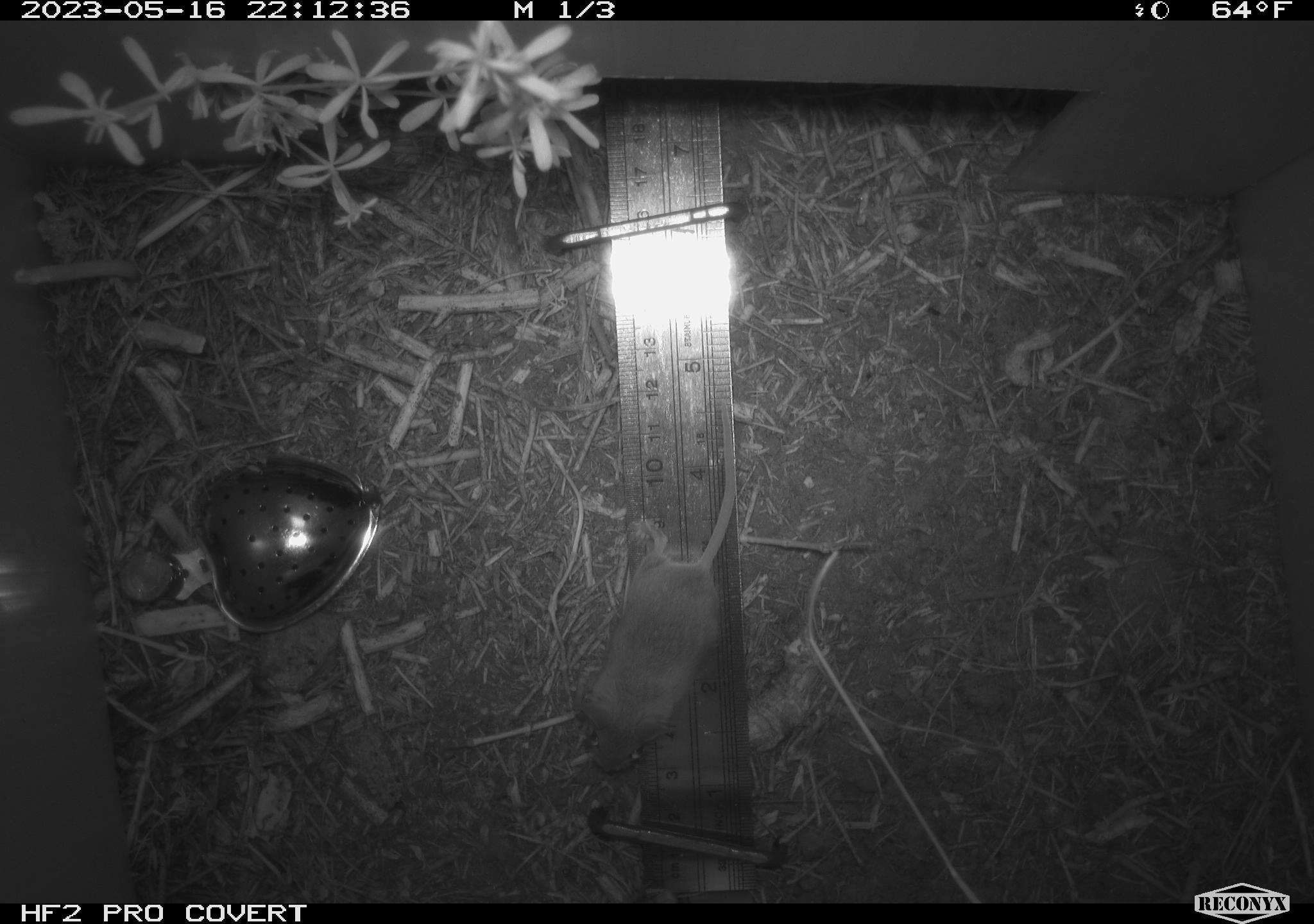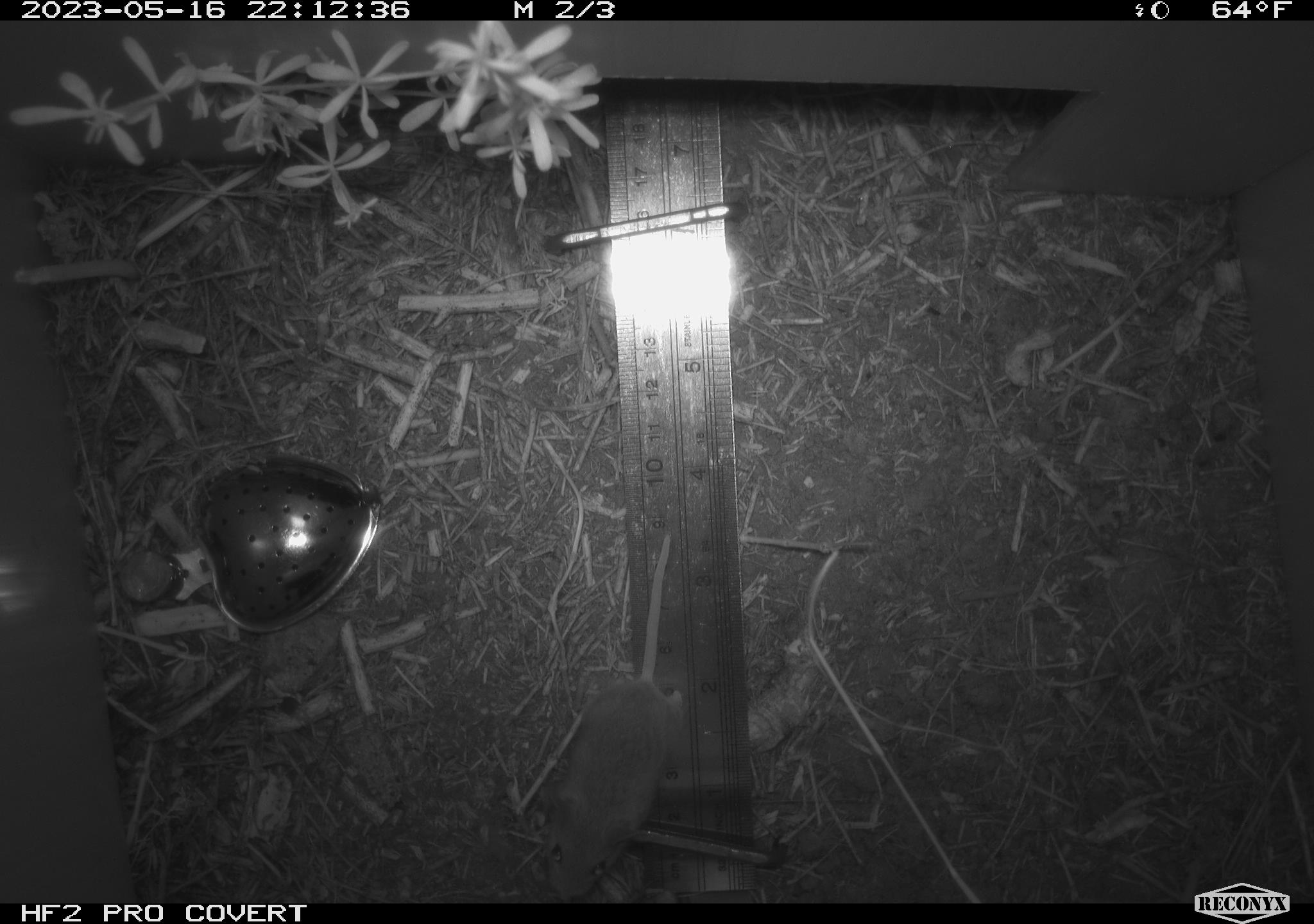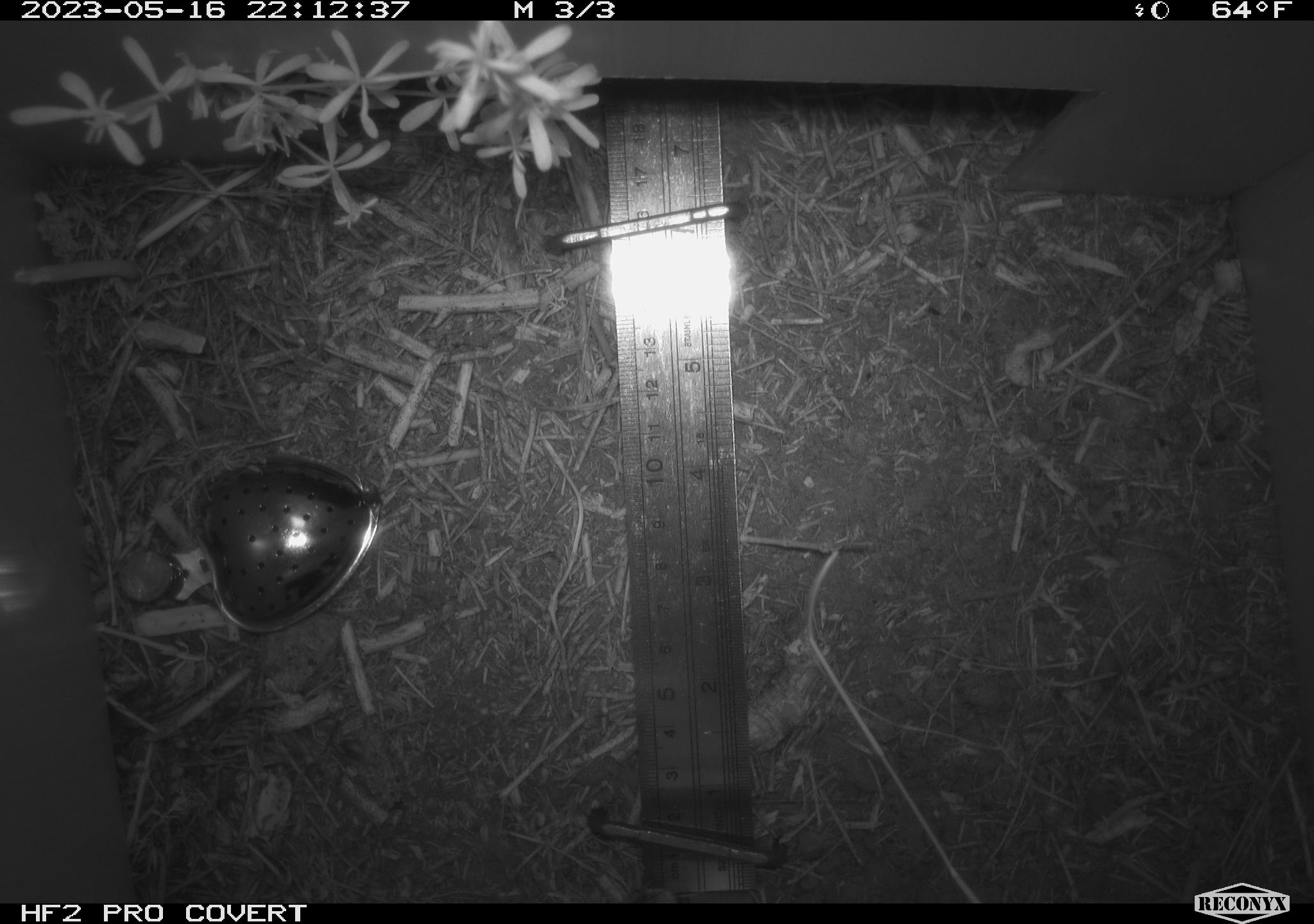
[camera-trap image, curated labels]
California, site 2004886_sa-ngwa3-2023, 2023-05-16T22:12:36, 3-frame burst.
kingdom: Animalia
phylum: Chordata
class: Mammalia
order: Rodentia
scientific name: Rodentia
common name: mouse species